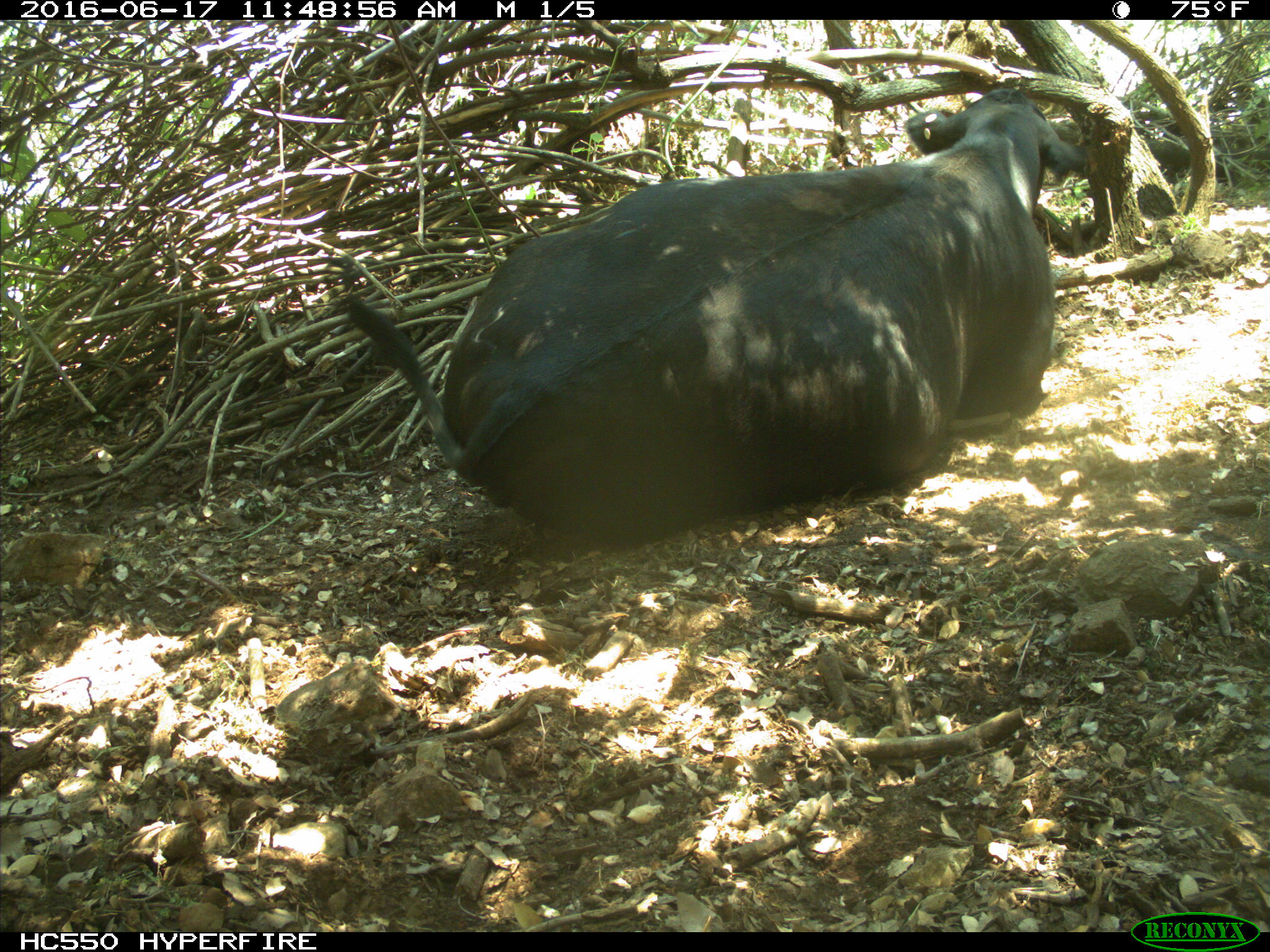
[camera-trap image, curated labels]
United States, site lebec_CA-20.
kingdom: Animalia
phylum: Chordata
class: Mammalia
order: Artiodactyla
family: Bovidae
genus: Bos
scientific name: Bos taurus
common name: domestic cow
Bos taurus (domestic cow).